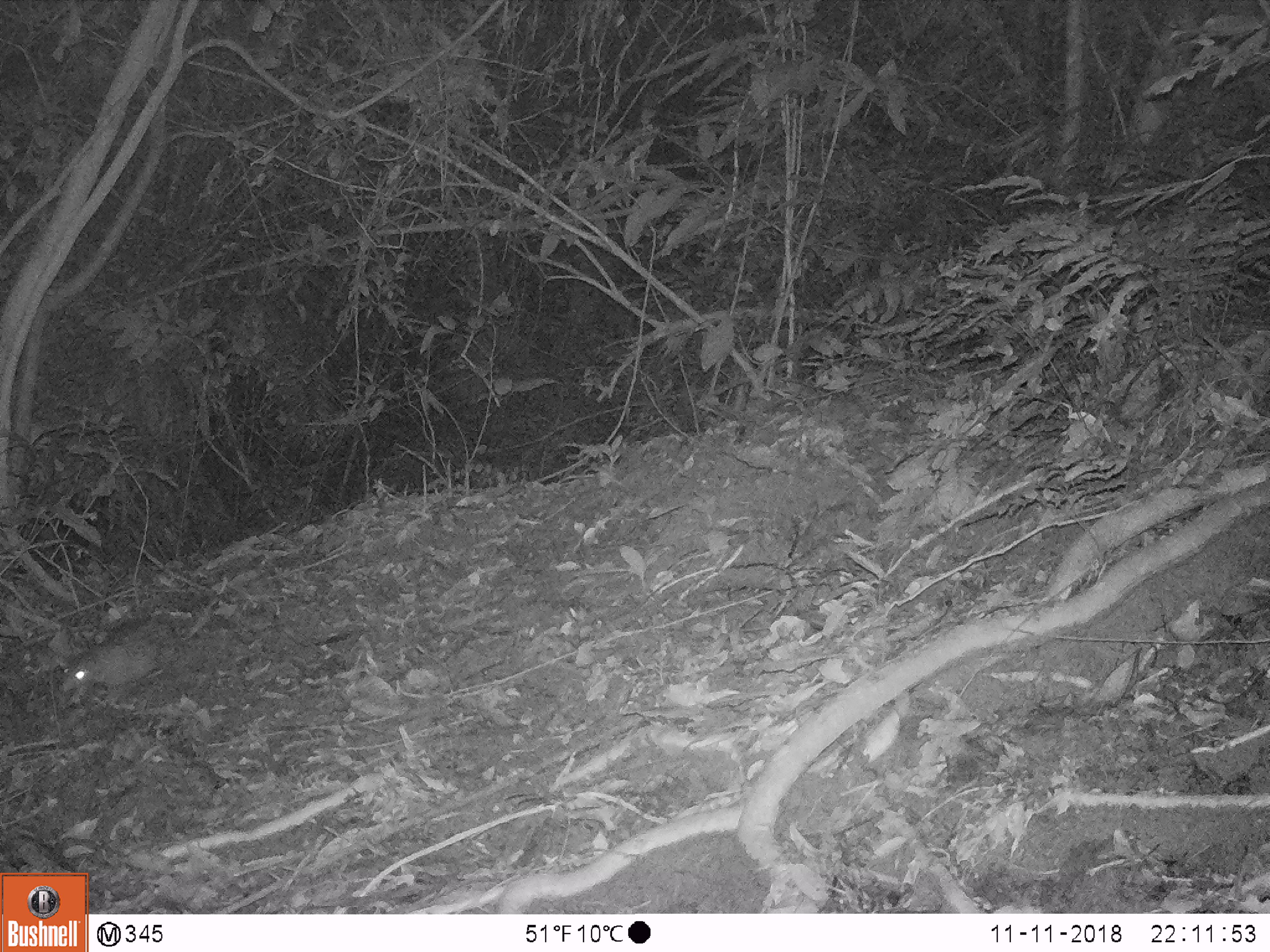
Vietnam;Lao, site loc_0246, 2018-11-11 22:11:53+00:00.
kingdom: Animalia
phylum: Chordata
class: Mammalia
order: Rodentia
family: Hystricidae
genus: Atherurus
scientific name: Atherurus macrourus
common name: asiatic brush-tailed porcupine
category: asiatic brush tailed porcupine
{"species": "asiatic brush tailed porcupine (asiatic brush-tailed porcupine) (Atherurus macrourus)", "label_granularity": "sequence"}